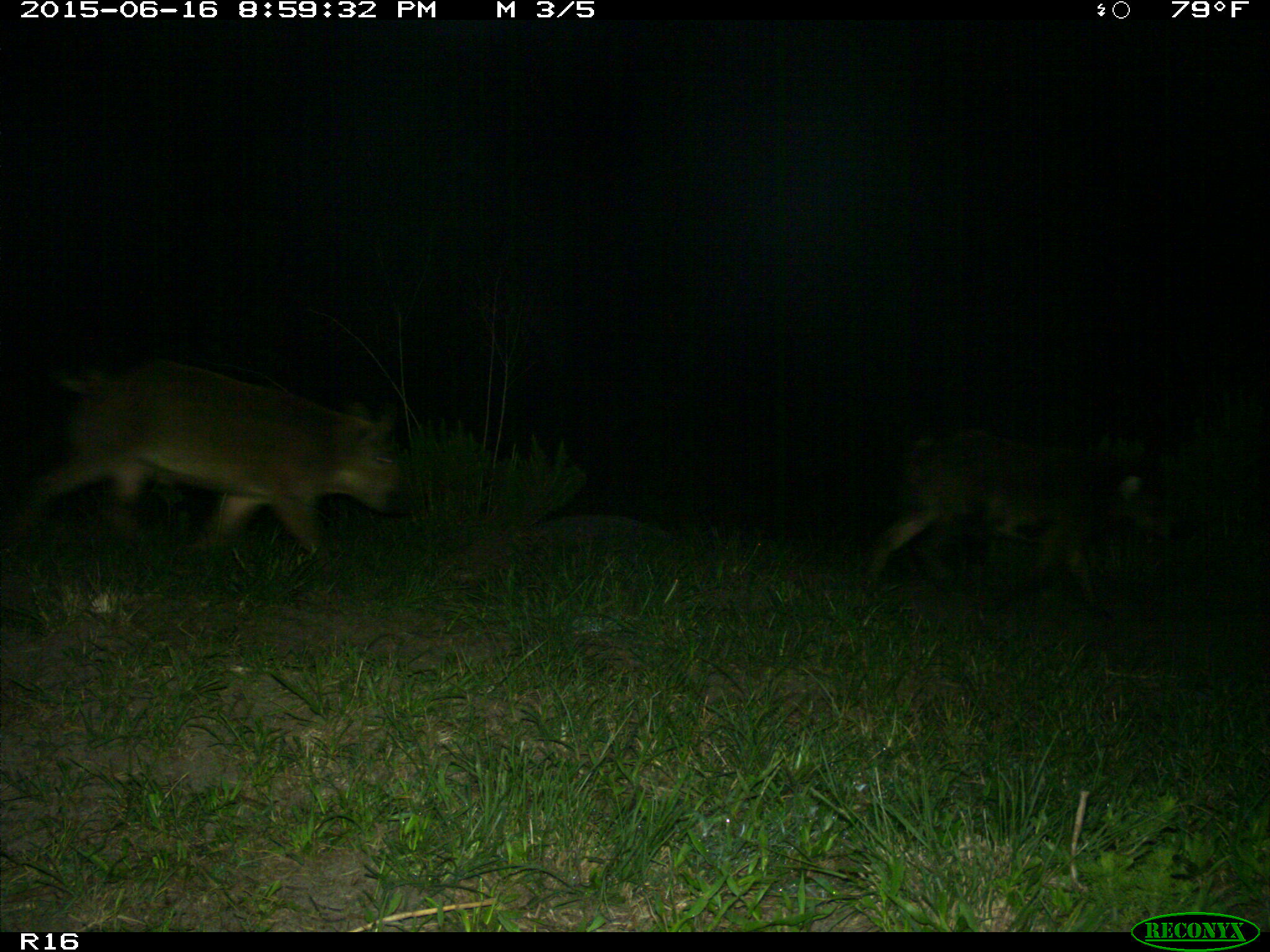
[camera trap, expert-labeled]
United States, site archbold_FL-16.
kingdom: Animalia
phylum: Chordata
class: Mammalia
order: Artiodactyla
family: Suidae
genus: Sus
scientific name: Sus scrofa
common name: wild boar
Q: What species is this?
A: Sus scrofa (wild boar).